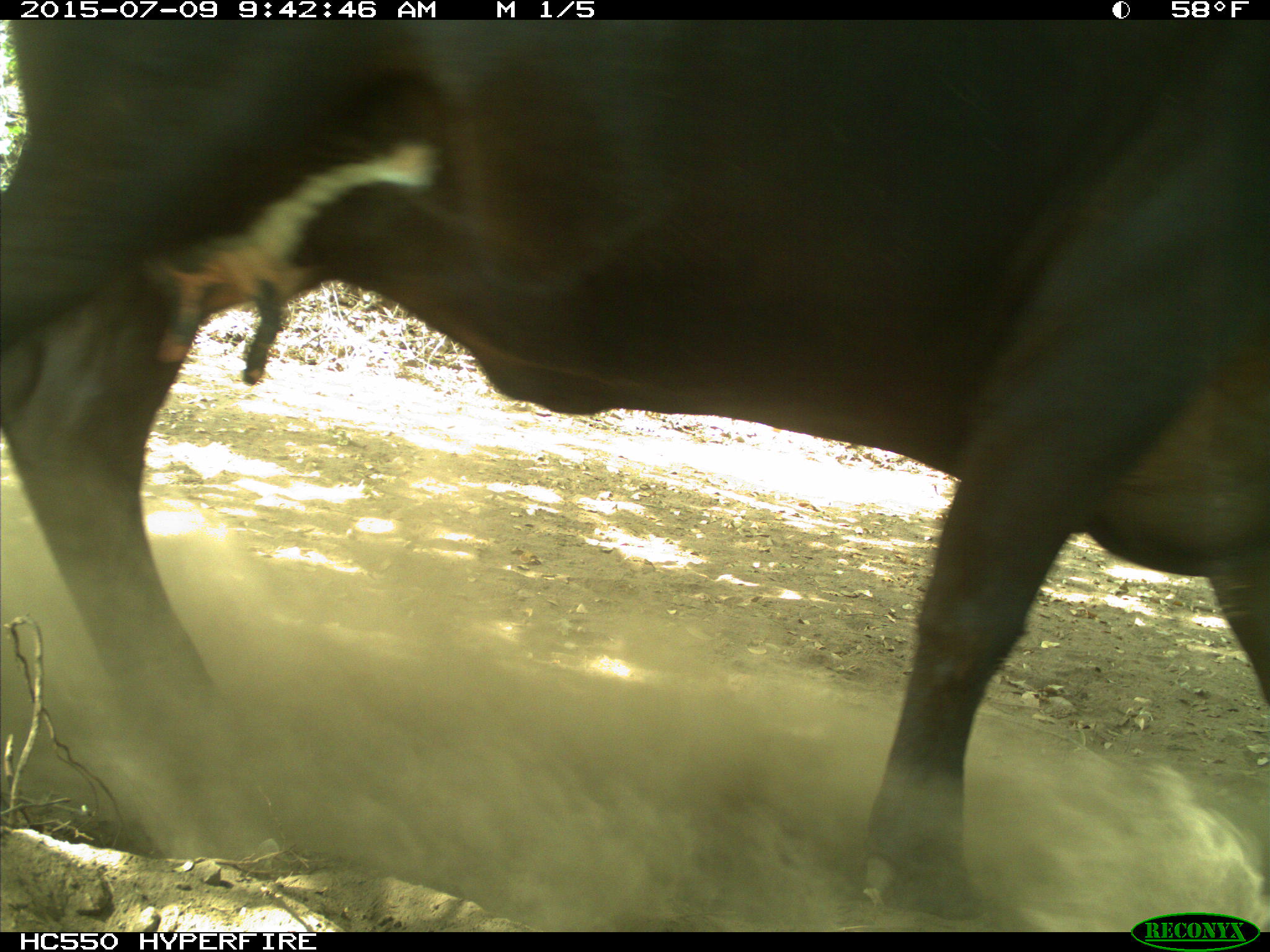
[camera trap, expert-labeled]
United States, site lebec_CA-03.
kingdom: Animalia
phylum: Chordata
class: Mammalia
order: Artiodactyla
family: Bovidae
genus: Bos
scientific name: Bos taurus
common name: domestic cow